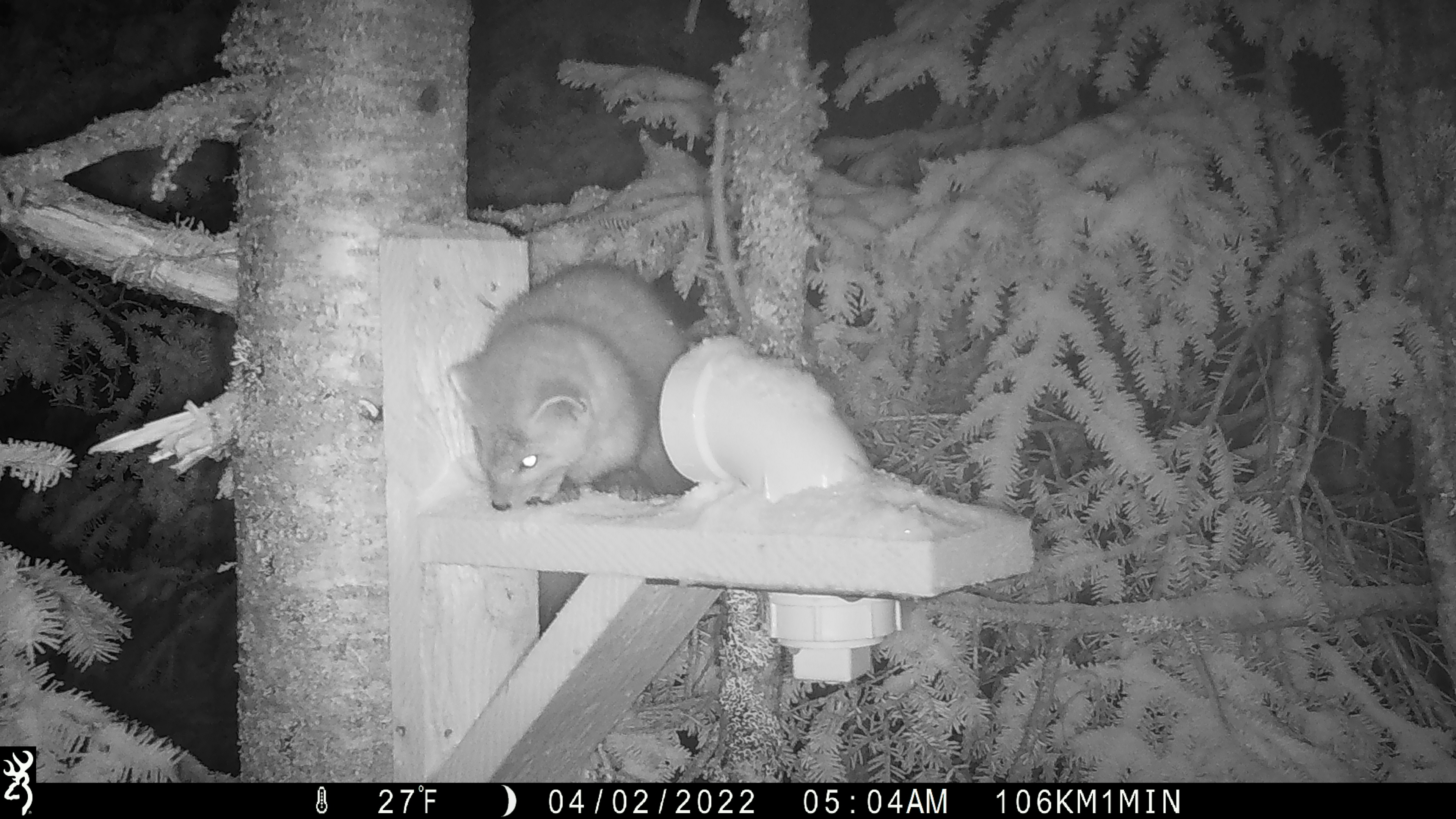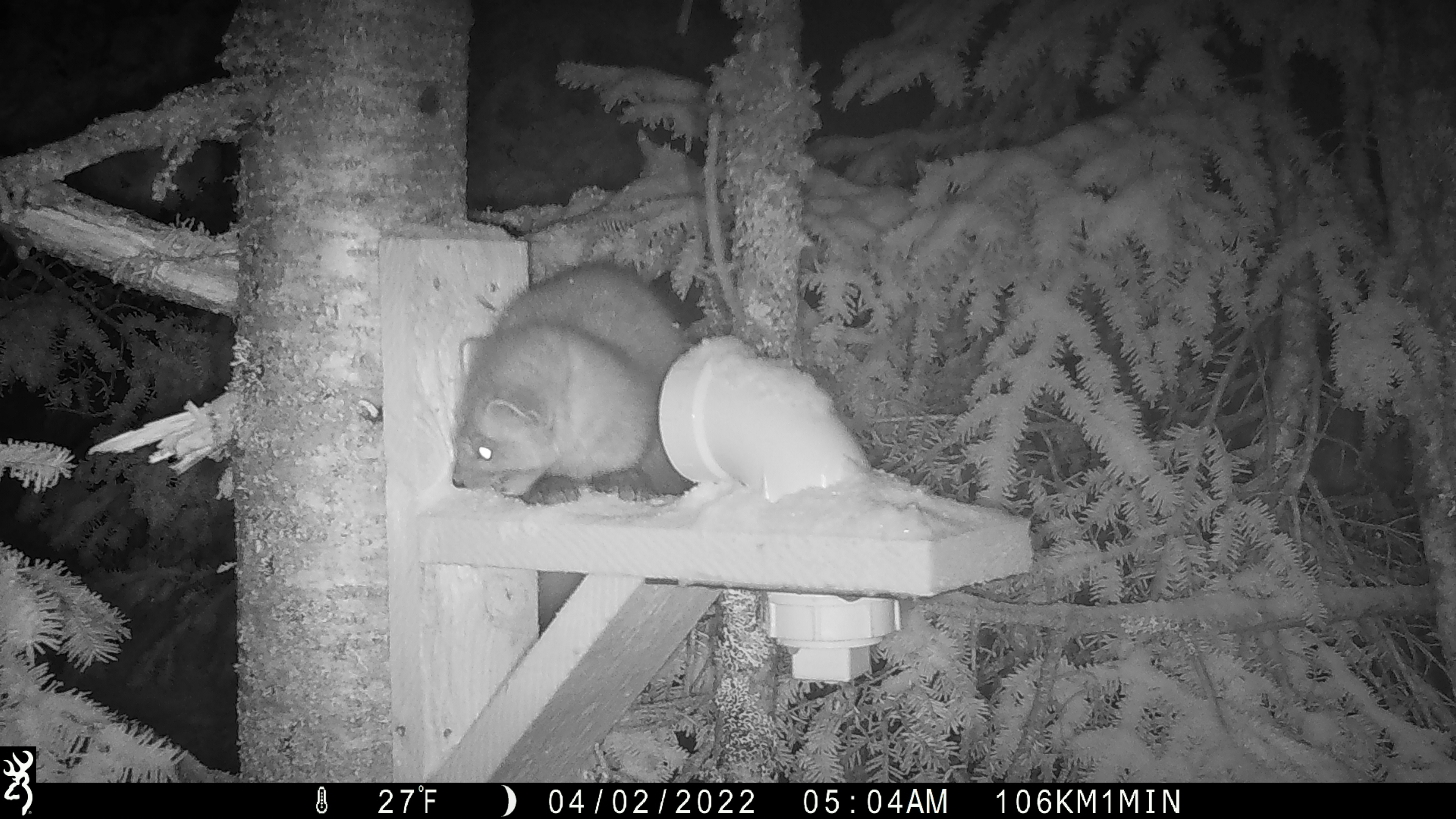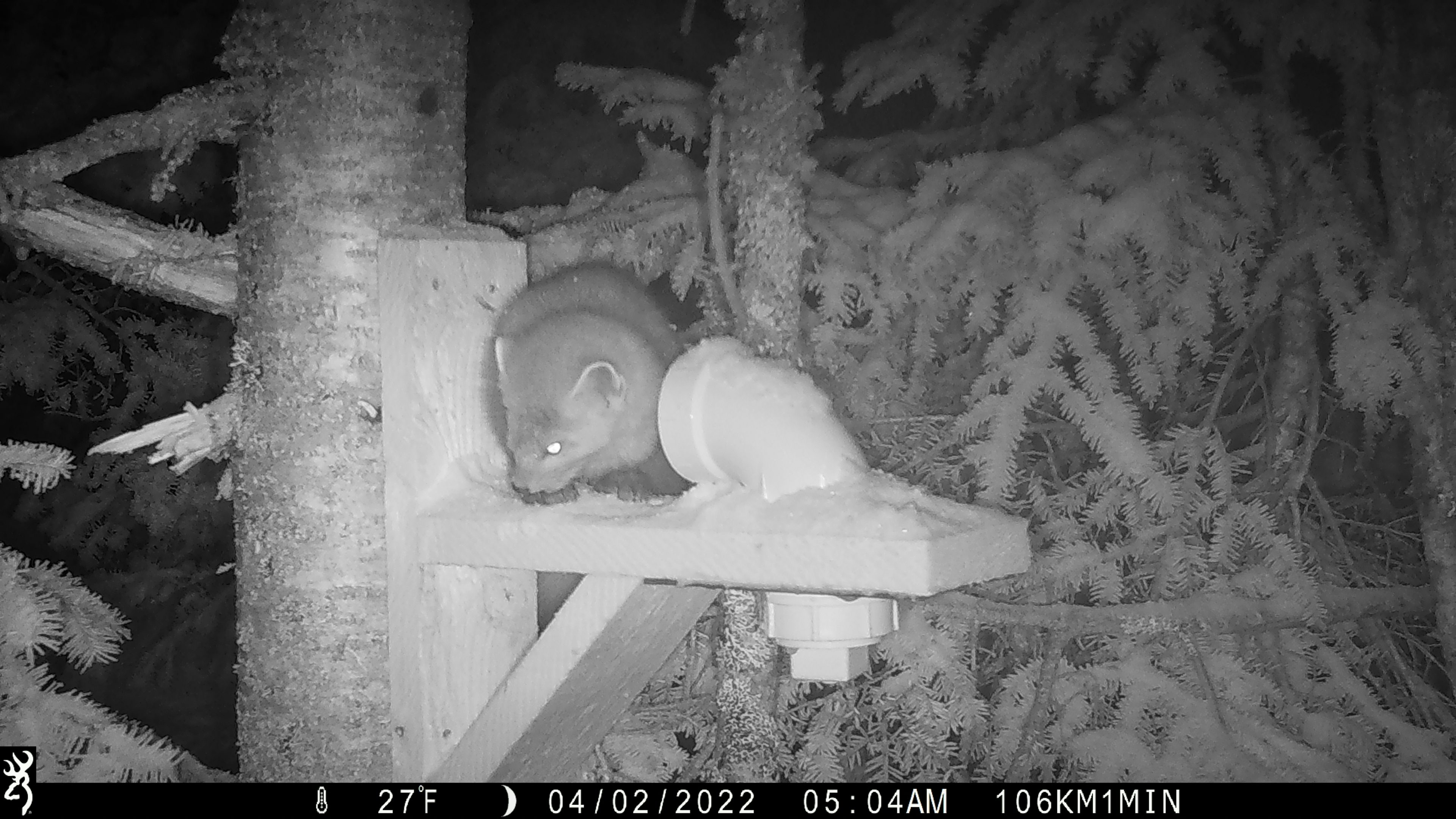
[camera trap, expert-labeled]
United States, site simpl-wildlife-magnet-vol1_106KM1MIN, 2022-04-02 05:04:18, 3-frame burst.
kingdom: Animalia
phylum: Chordata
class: Mammalia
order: Carnivora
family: Mustelidae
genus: Martes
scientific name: Martes americana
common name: american marten